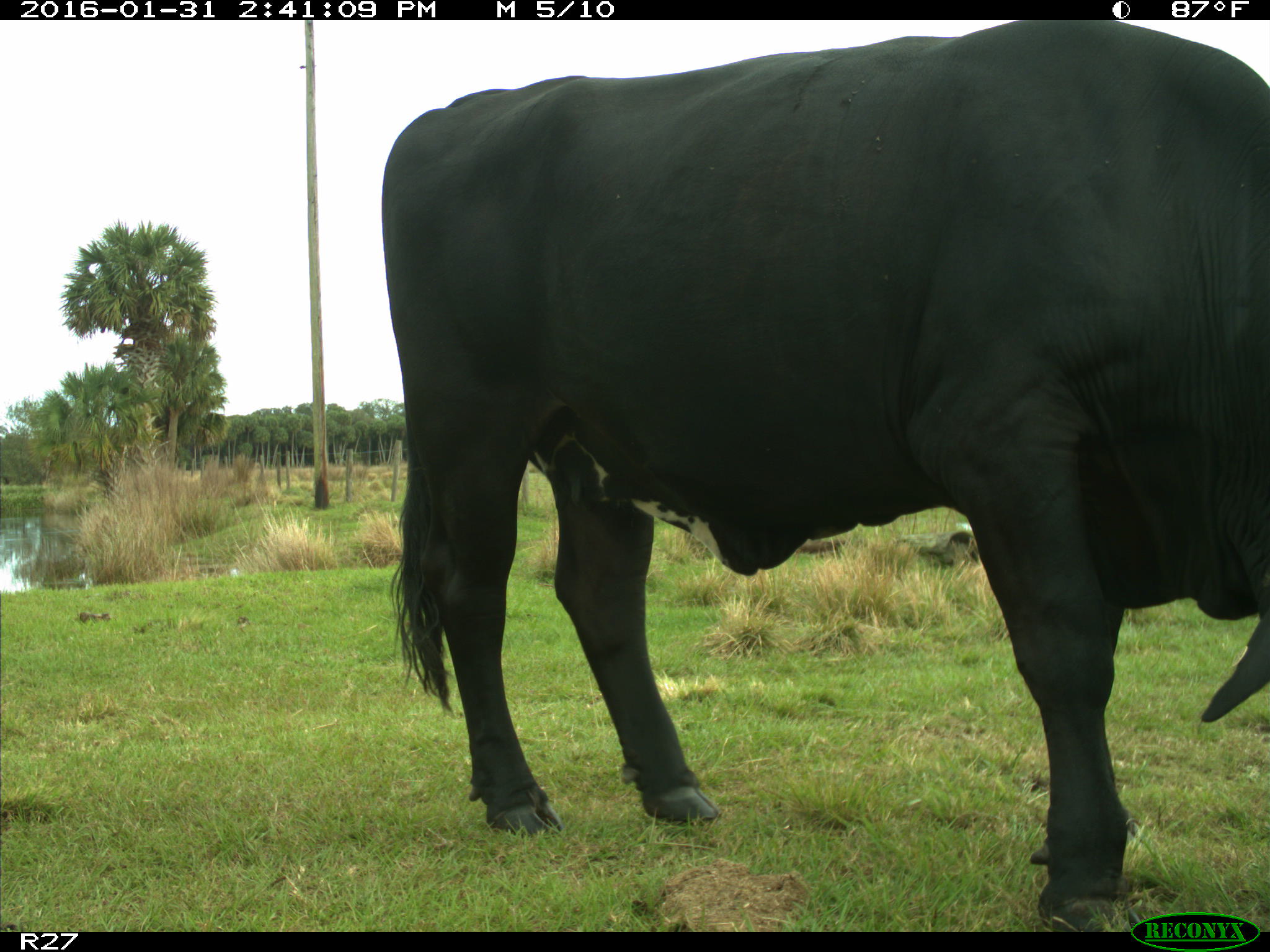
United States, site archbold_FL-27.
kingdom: Animalia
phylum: Chordata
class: Mammalia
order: Artiodactyla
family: Bovidae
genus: Bos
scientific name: Bos taurus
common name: domestic cow